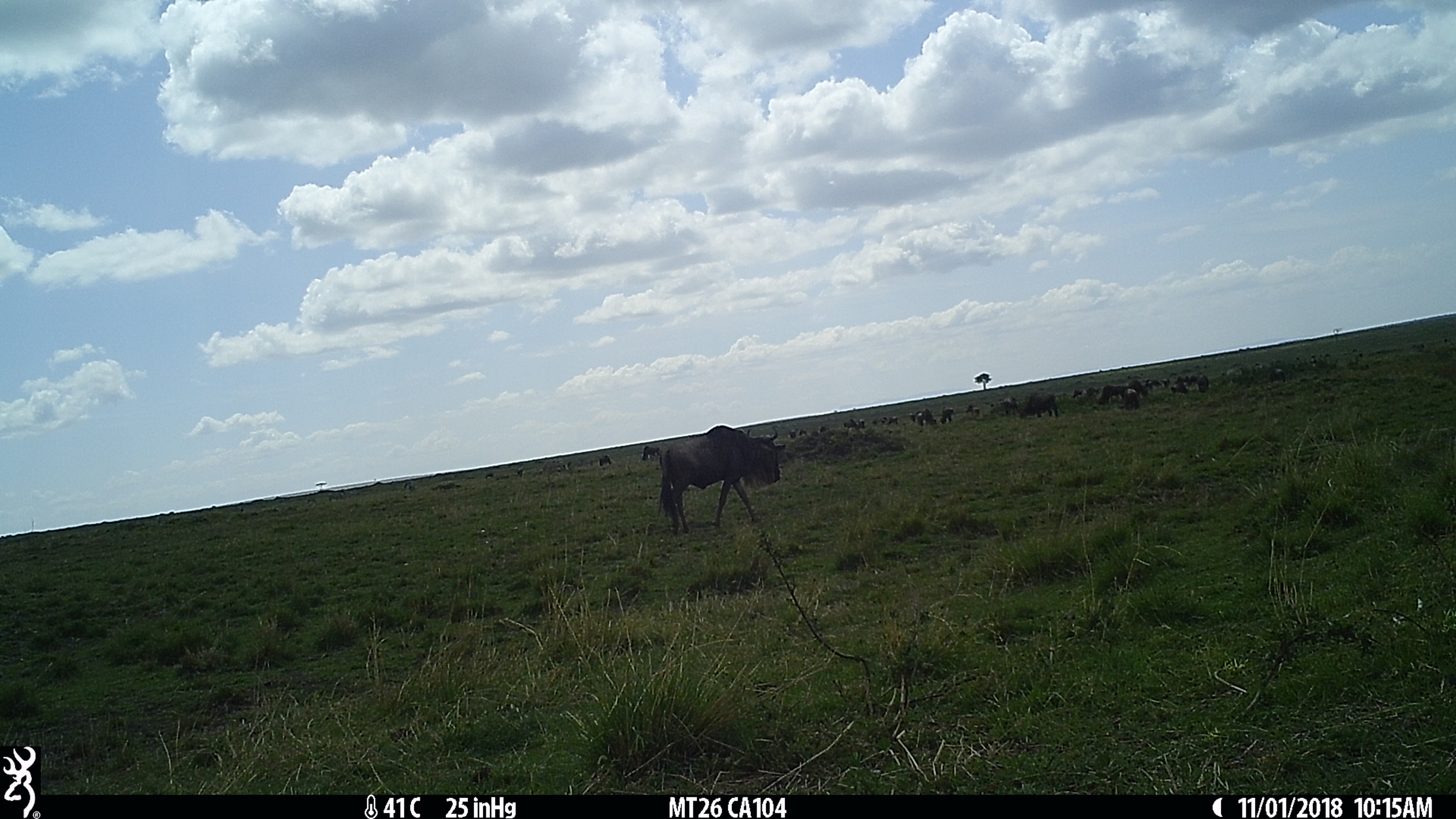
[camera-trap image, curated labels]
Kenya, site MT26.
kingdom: Animalia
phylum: Chordata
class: Mammalia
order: Artiodactyla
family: Bovidae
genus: Connochaetes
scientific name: Connochaetes taurinus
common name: blue wildebeest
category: wildebeest